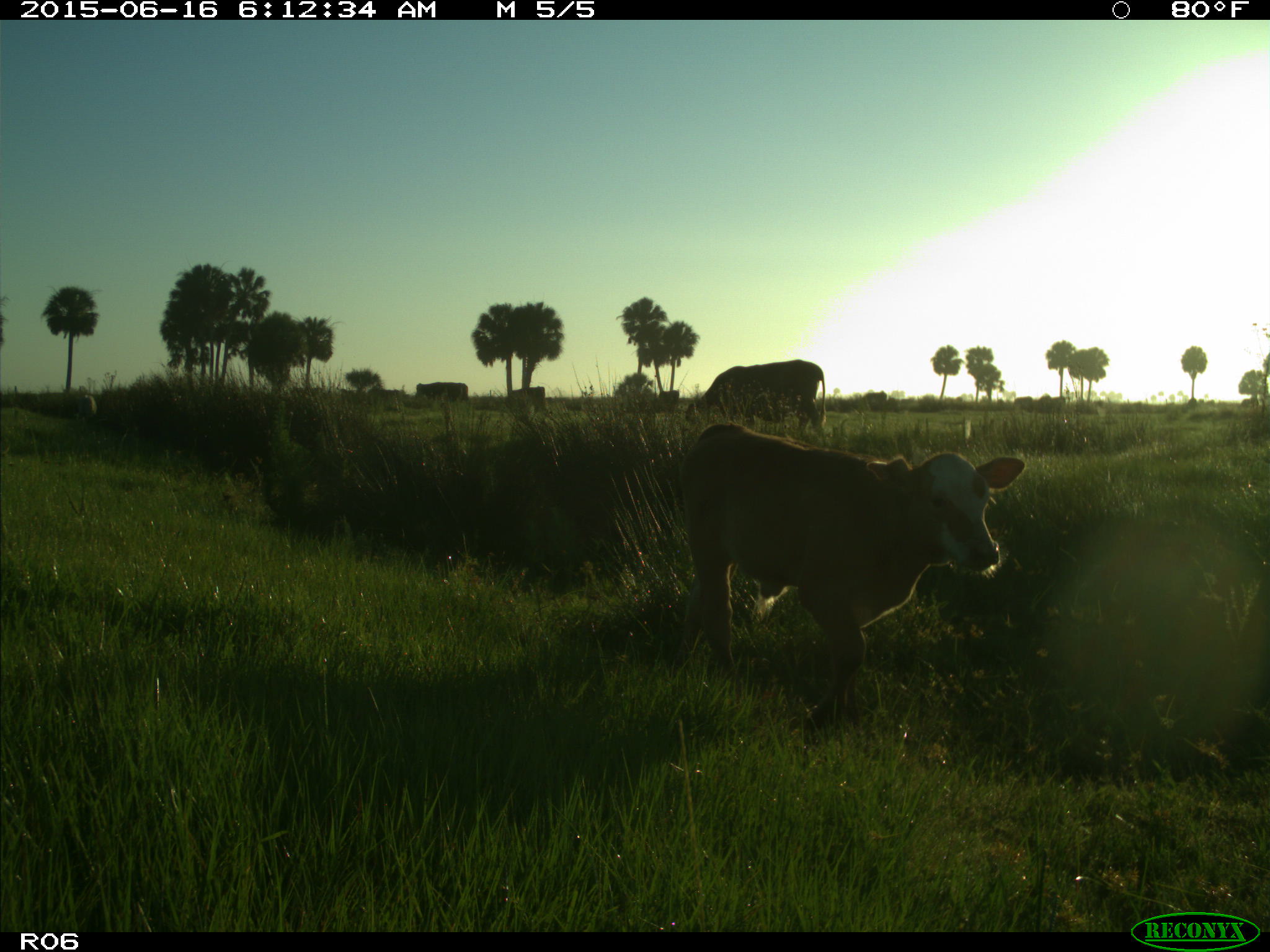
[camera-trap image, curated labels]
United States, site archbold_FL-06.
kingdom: Animalia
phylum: Chordata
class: Mammalia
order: Artiodactyla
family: Bovidae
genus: Bos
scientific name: Bos taurus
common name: domestic cow